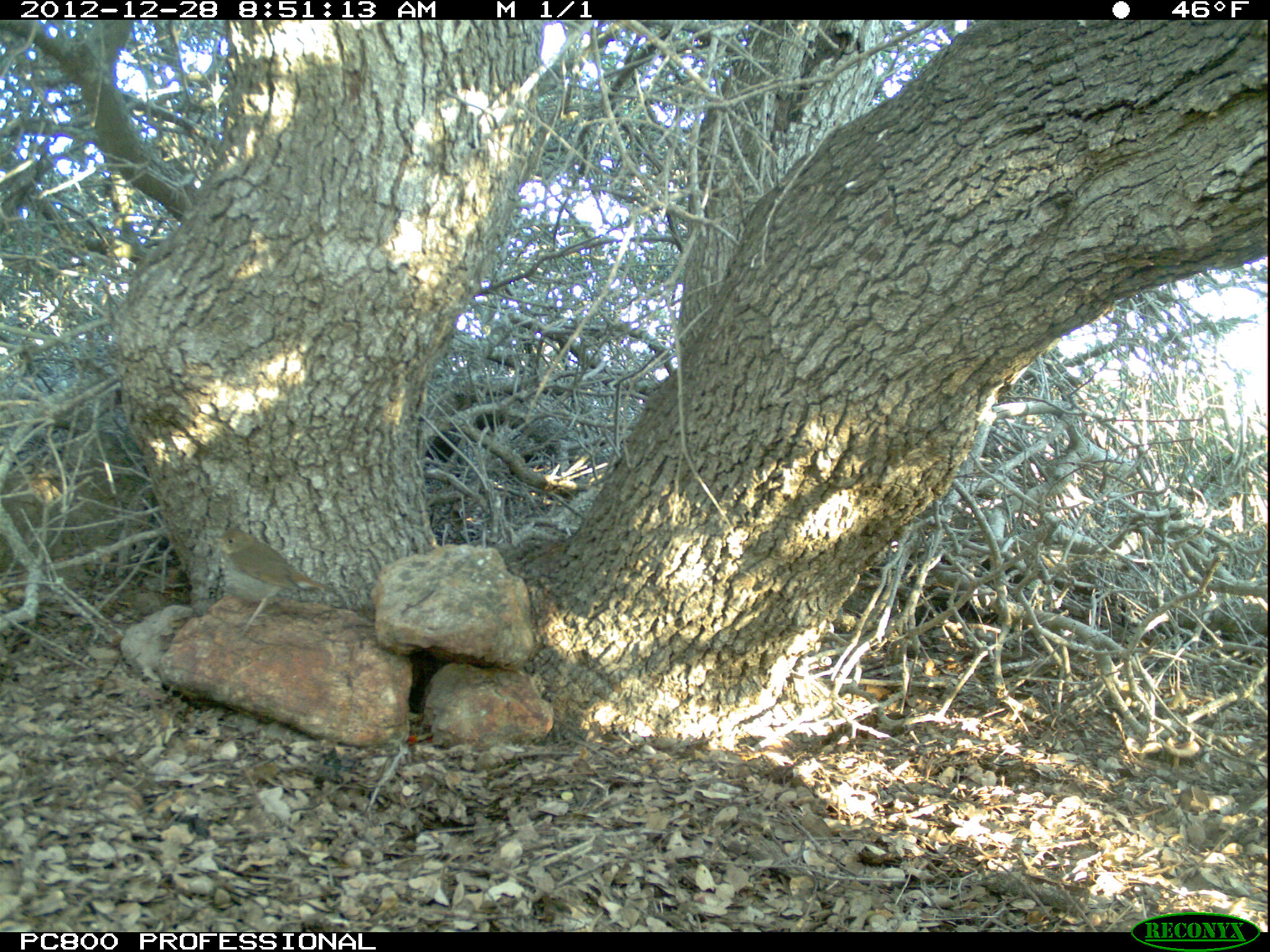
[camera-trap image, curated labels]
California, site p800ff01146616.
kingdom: Animalia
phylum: Chordata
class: Aves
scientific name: Aves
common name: bird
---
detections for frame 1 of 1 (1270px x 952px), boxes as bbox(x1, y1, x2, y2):
bird: bbox(208, 526, 341, 640)